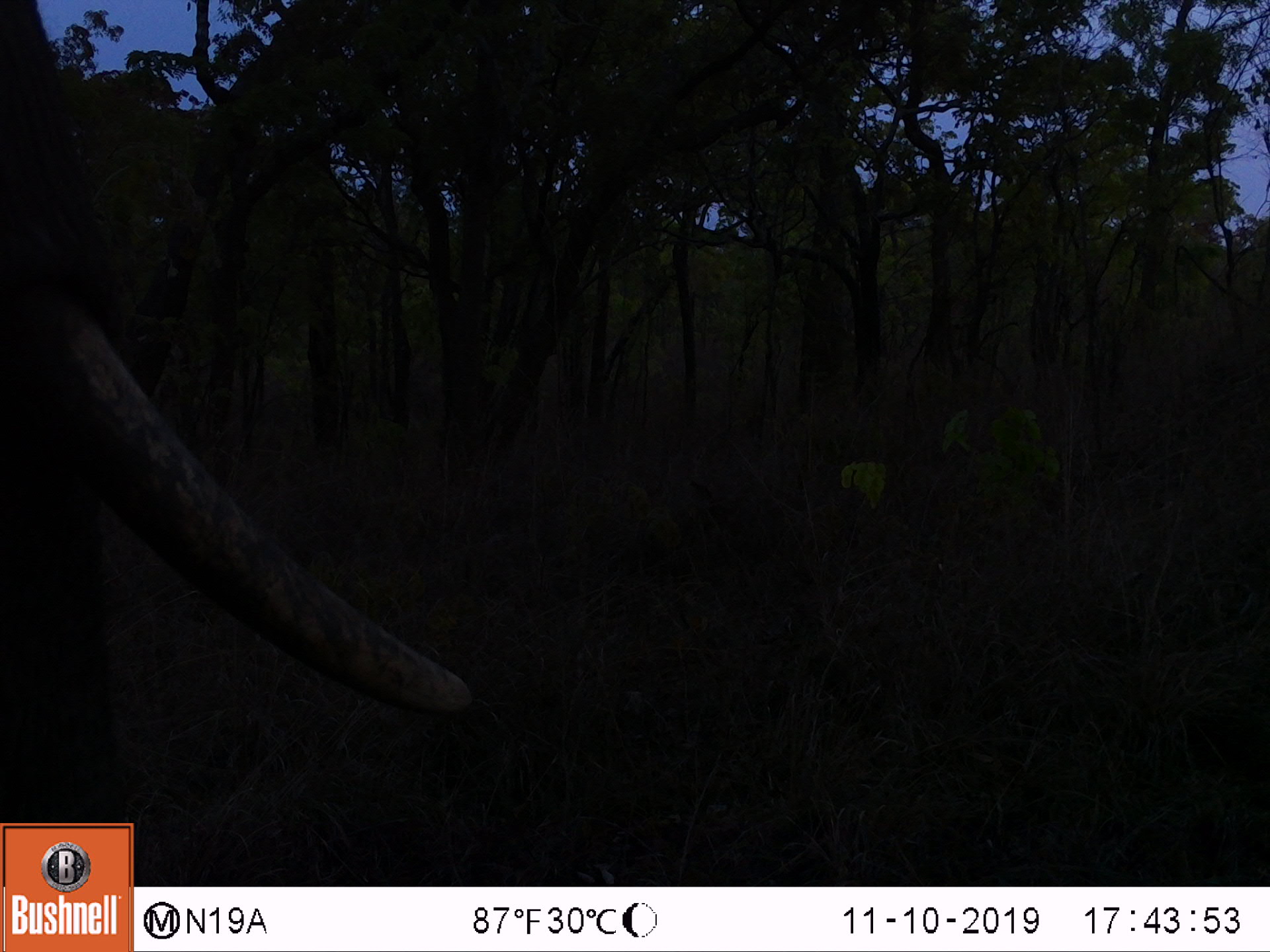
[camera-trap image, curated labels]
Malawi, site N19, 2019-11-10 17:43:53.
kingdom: Animalia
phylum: Chordata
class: Mammalia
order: Proboscidea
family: Elephantidae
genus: Loxodonta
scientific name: Loxodonta africana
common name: african savanna elephant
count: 1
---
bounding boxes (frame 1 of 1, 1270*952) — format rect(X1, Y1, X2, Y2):
african savanna elephant: rect(1, 6, 472, 811)